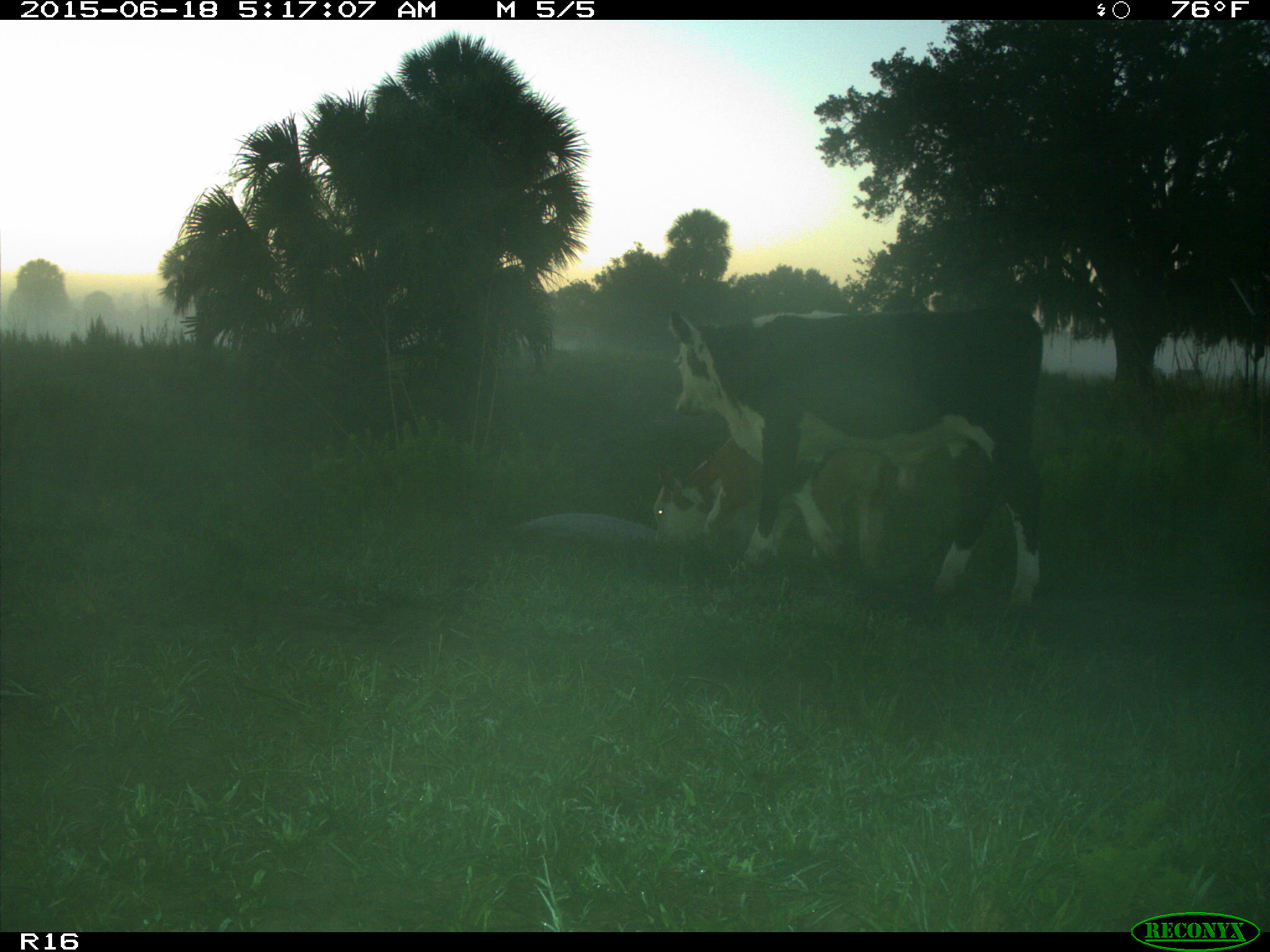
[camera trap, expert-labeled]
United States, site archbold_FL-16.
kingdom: Animalia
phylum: Chordata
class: Mammalia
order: Artiodactyla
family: Bovidae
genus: Bos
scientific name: Bos taurus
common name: domestic cow